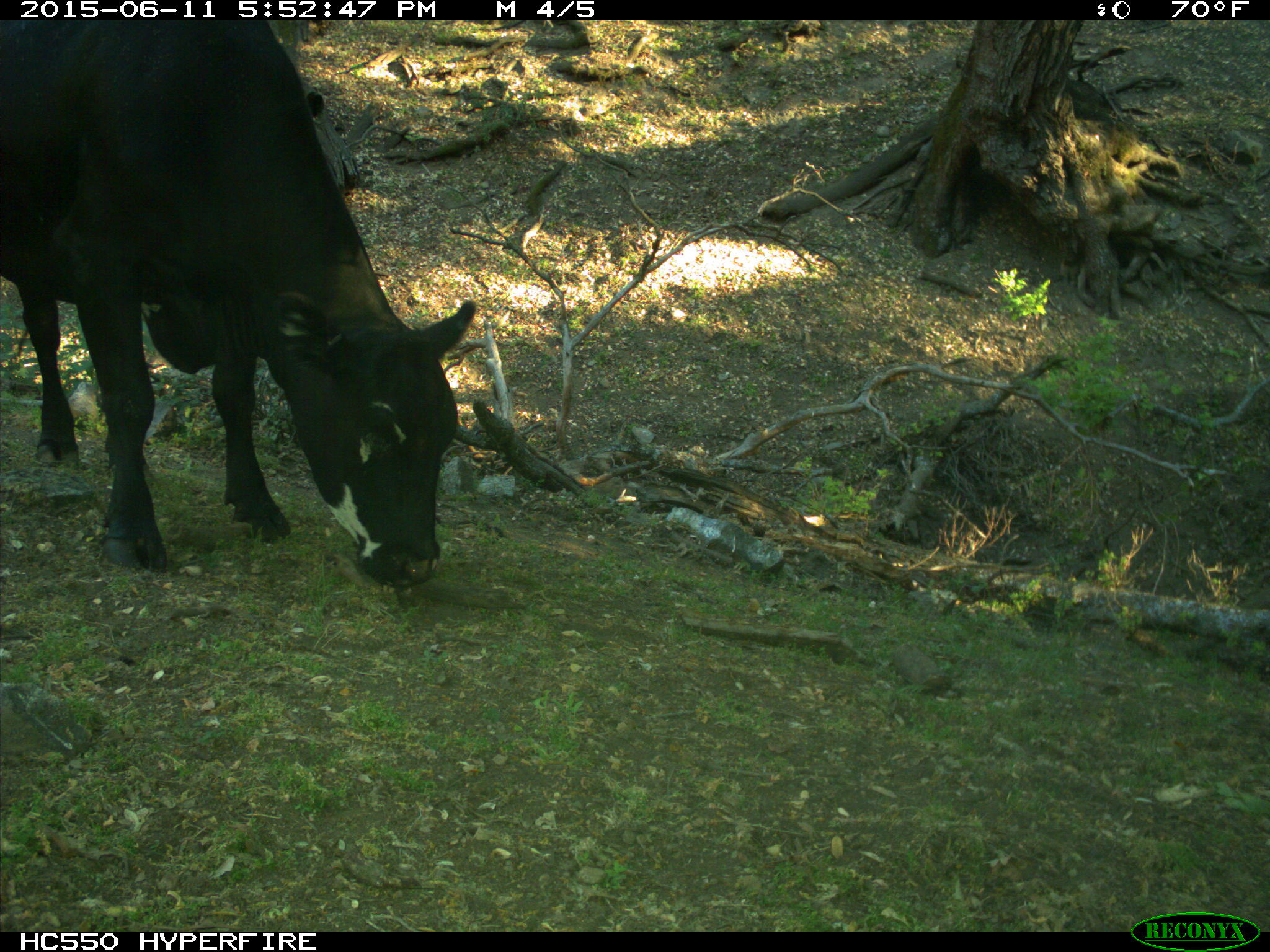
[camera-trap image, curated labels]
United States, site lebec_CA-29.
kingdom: Animalia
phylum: Chordata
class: Mammalia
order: Artiodactyla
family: Bovidae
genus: Bos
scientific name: Bos taurus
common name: domestic cow